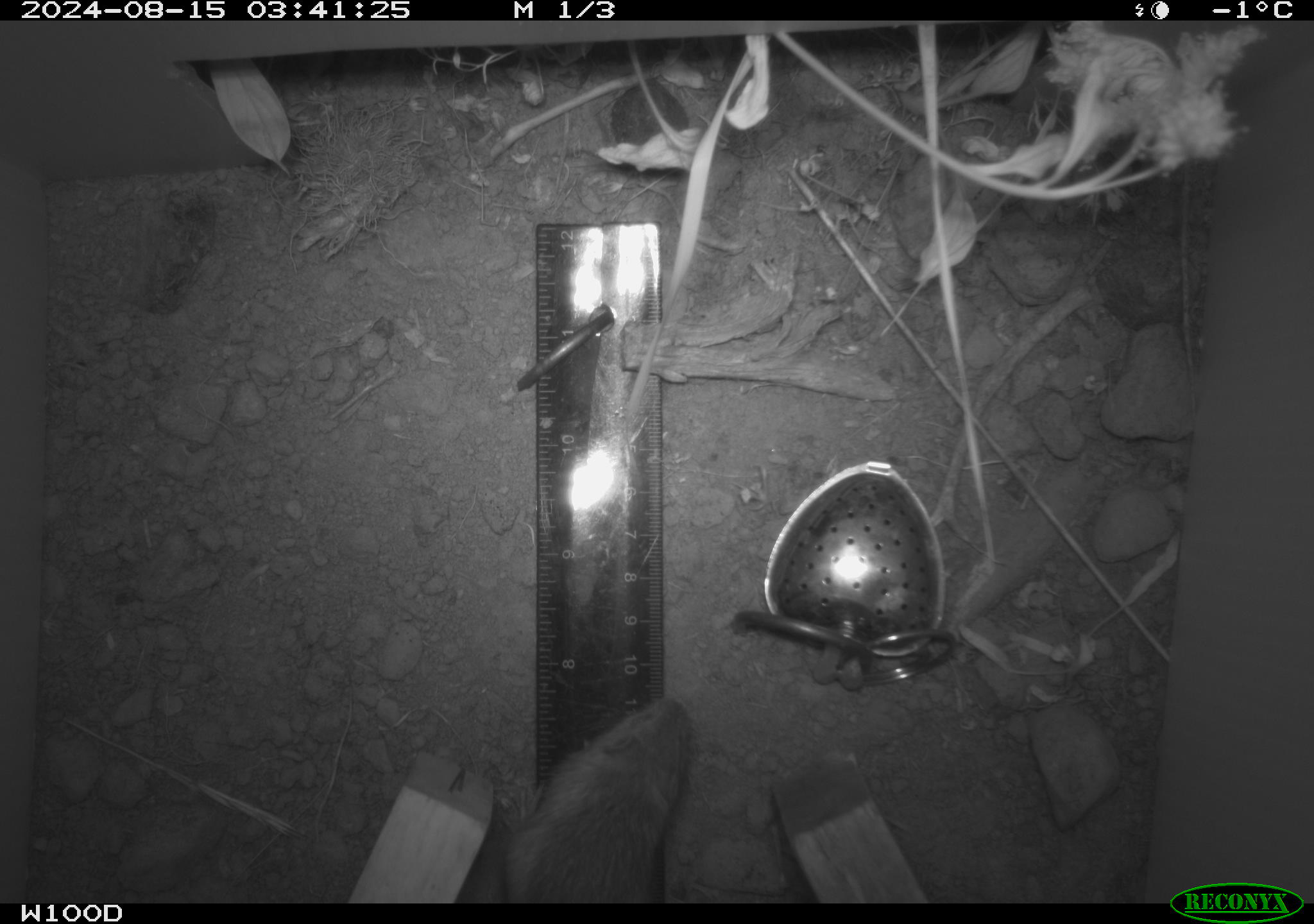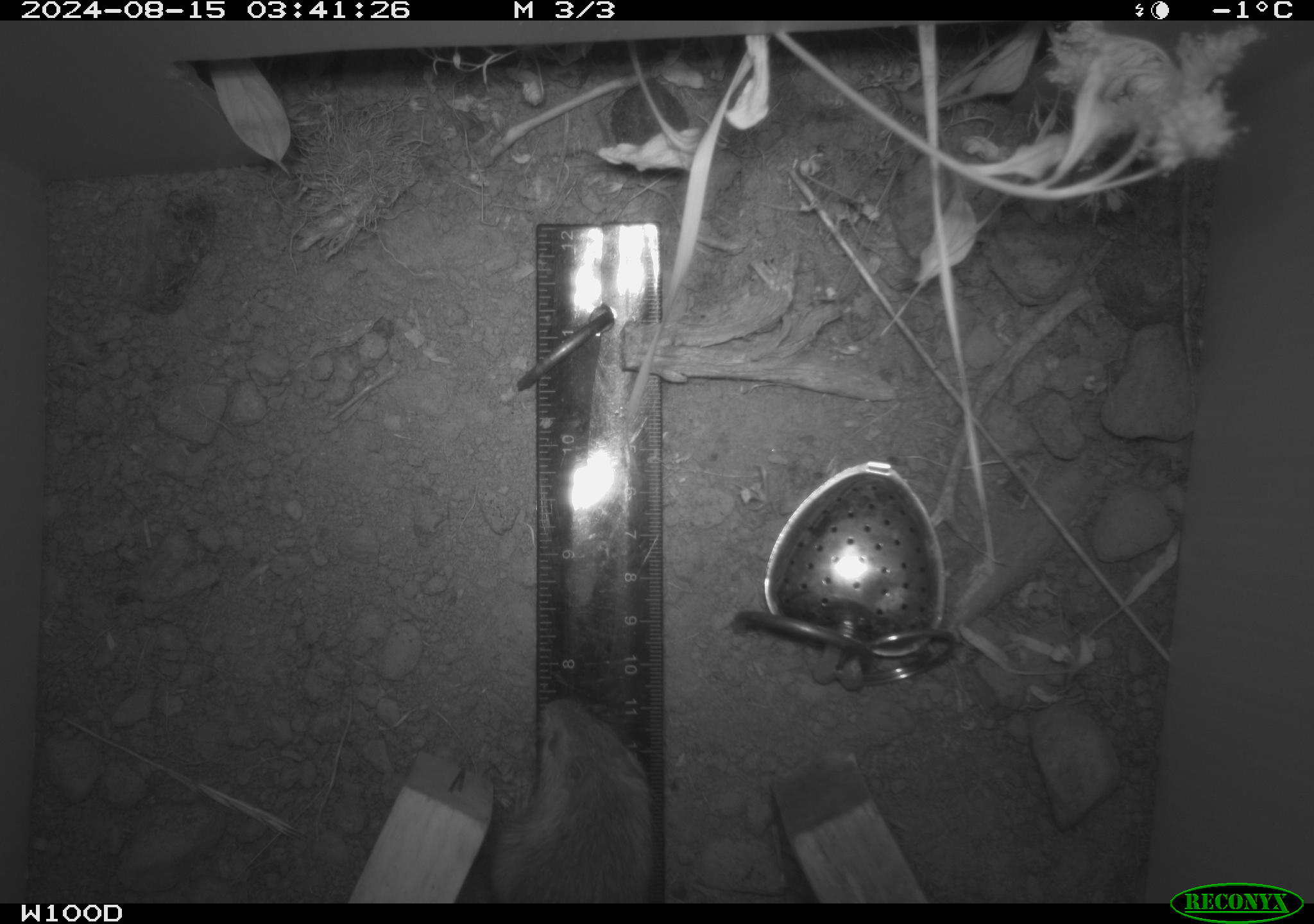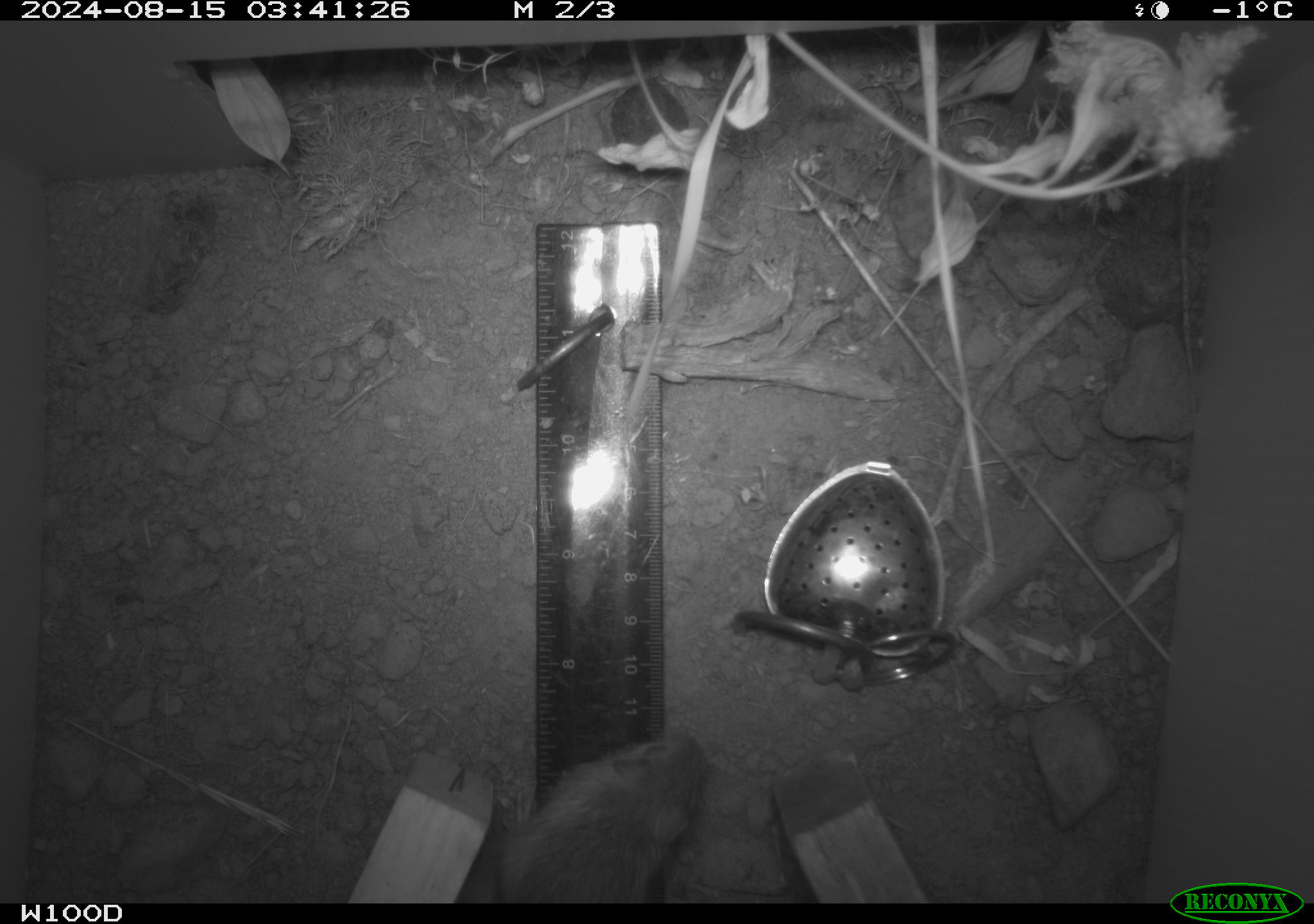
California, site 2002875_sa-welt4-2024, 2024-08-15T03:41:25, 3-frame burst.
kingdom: Animalia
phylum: Chordata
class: Mammalia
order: Rodentia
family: Zapodidae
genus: Zapus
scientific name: Zapus princeps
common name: pacific jumping mouse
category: south-western jumping mouse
South-western jumping mouse (pacific jumping mouse) (Zapus princeps).